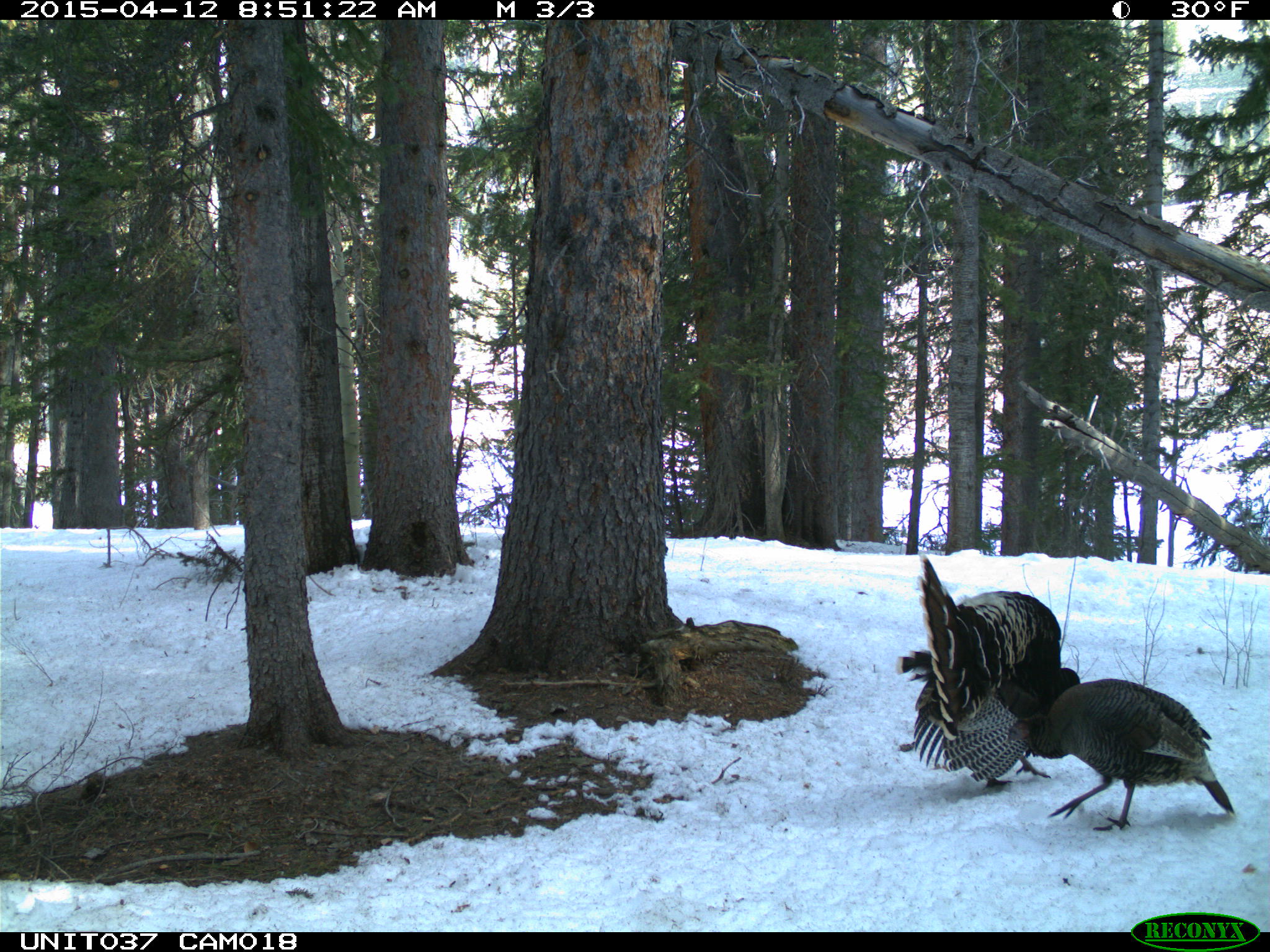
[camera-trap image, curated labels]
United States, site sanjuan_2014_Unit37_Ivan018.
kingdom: Animalia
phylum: Chordata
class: Aves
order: Galliformes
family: Phasianidae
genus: Meleagris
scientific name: Meleagris gallopavo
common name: wild turkey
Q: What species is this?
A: Meleagris gallopavo (wild turkey).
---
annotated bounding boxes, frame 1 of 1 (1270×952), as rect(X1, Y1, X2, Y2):
animal: rect(894, 548, 1062, 792); rect(1019, 670, 1238, 835)